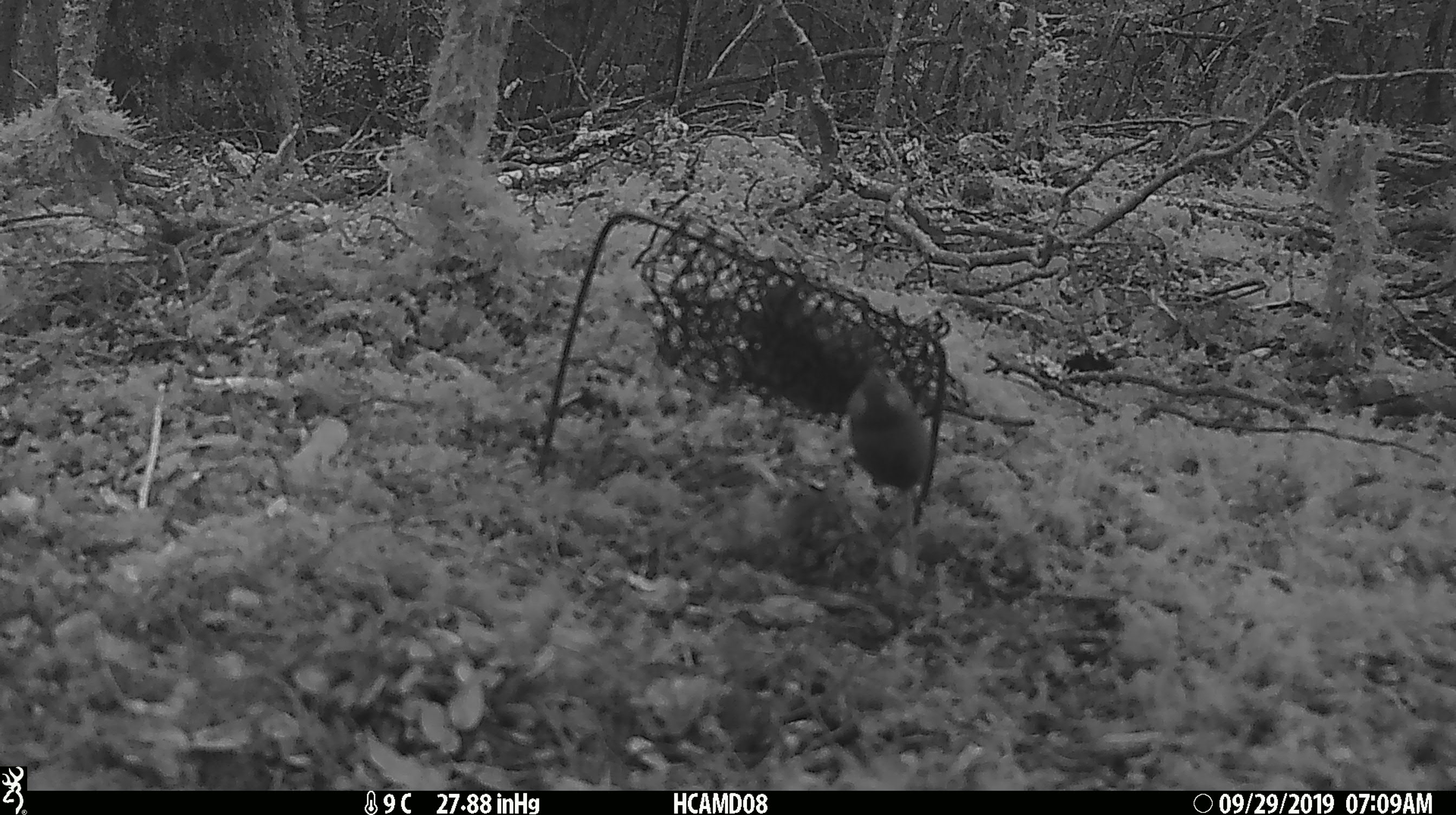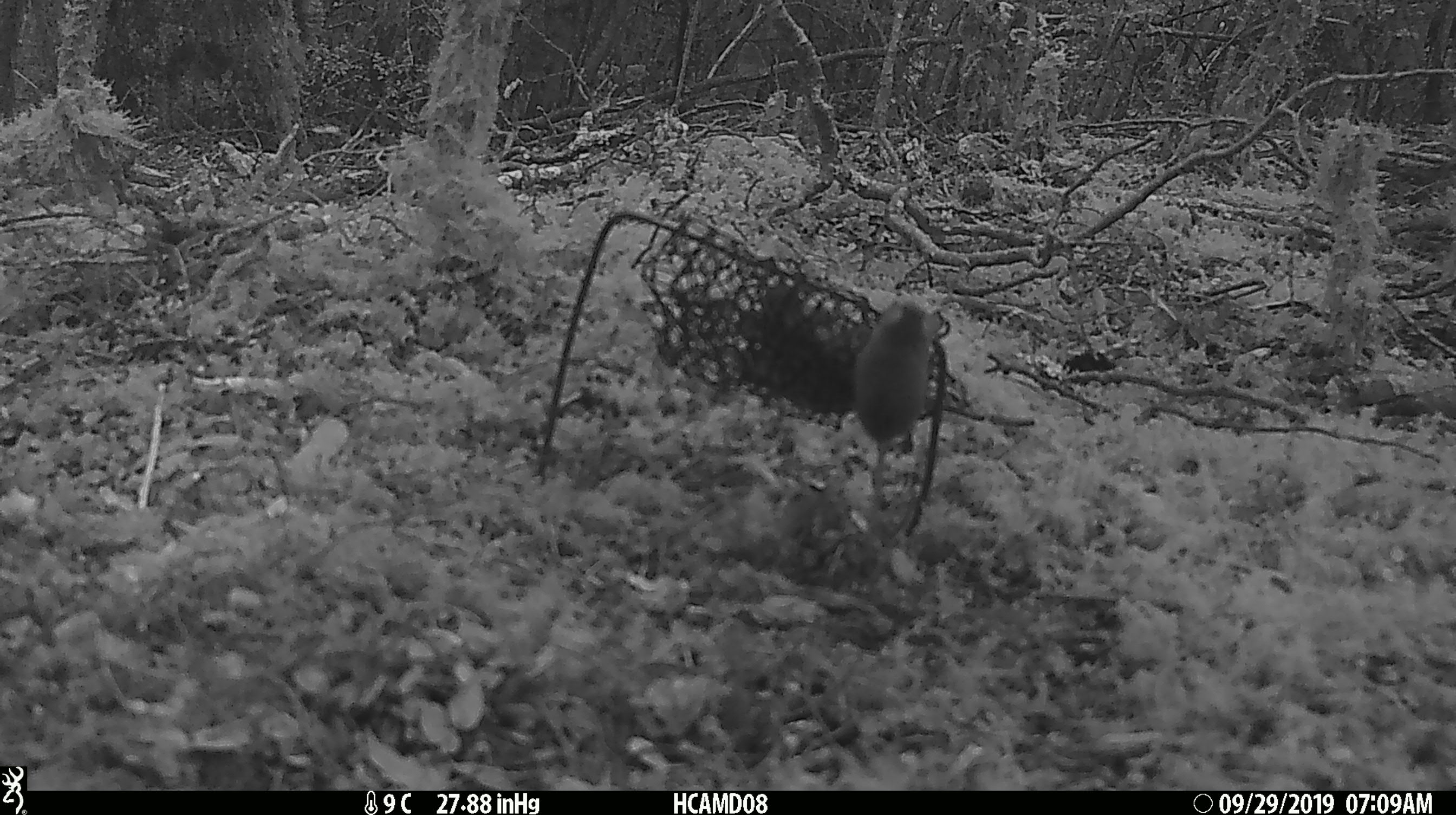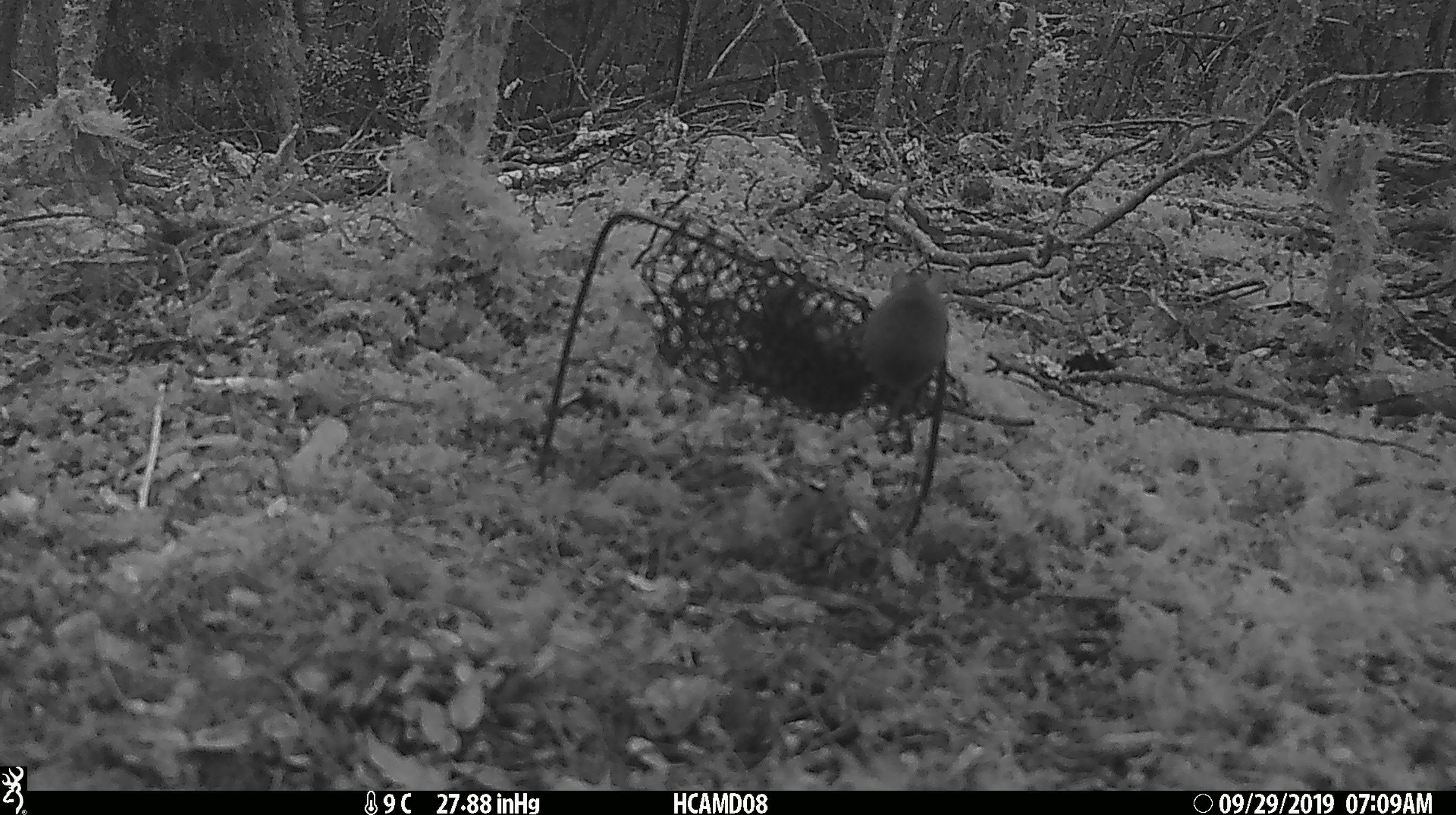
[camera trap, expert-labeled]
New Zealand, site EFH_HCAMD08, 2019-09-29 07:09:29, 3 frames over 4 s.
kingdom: Animalia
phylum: Chordata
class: Mammalia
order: Rodentia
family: Muridae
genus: Mus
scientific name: Mus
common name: mouse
Mouse (Mus).